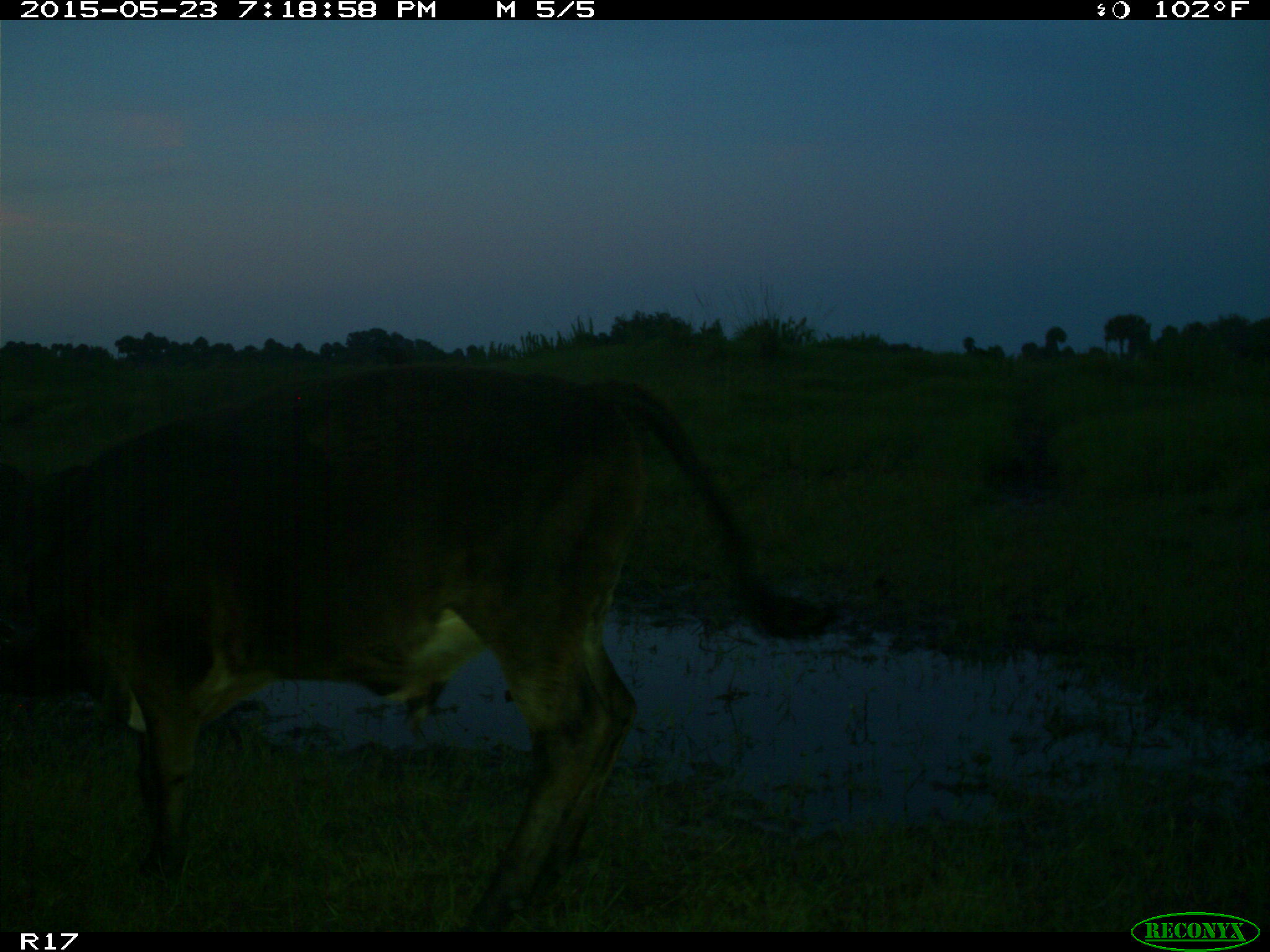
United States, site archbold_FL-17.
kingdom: Animalia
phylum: Chordata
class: Mammalia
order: Artiodactyla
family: Bovidae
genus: Bos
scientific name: Bos taurus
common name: domestic cow